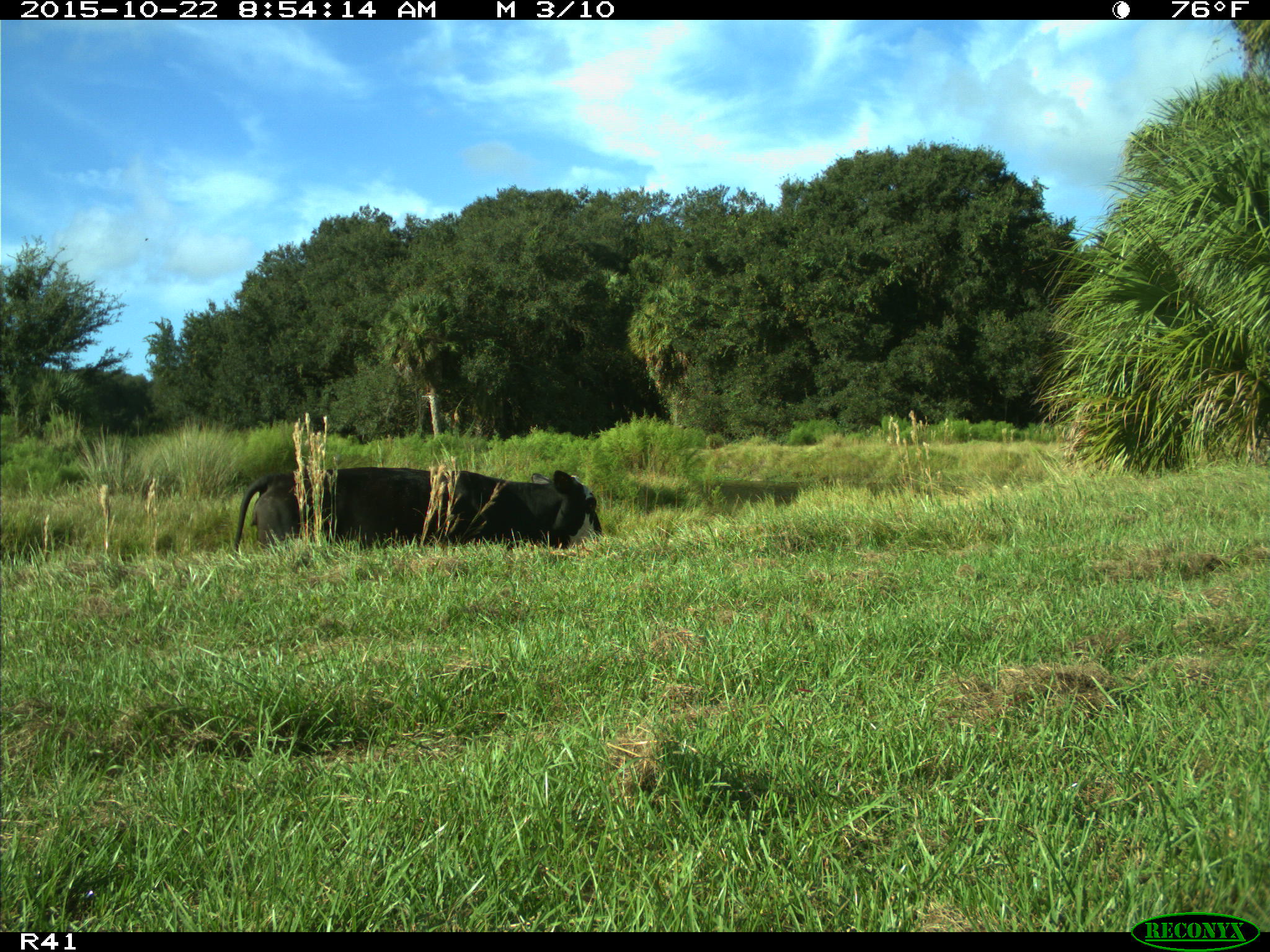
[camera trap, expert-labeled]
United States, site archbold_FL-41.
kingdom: Animalia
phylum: Chordata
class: Mammalia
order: Artiodactyla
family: Bovidae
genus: Bos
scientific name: Bos taurus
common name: domestic cow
Bos taurus (domestic cow).